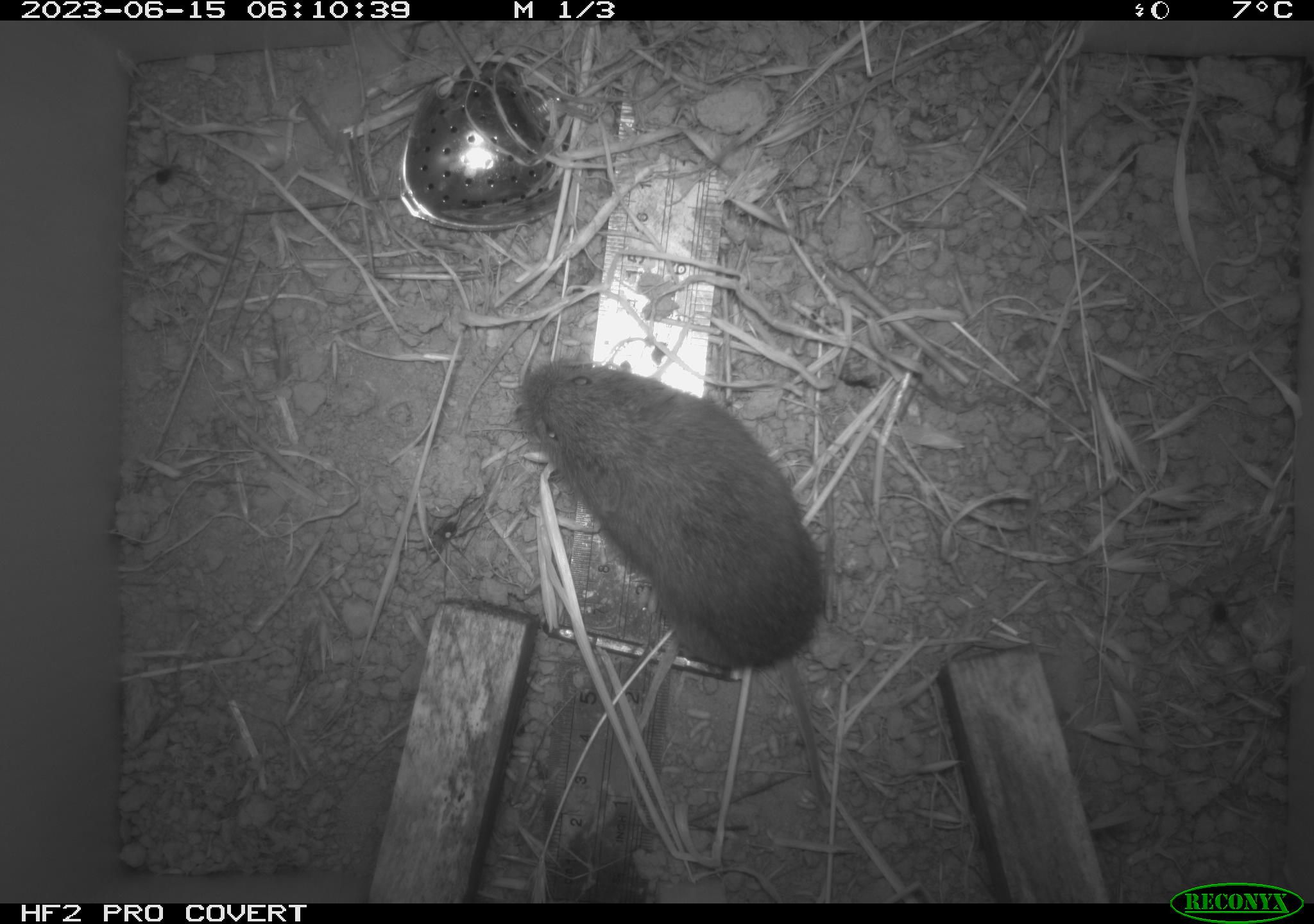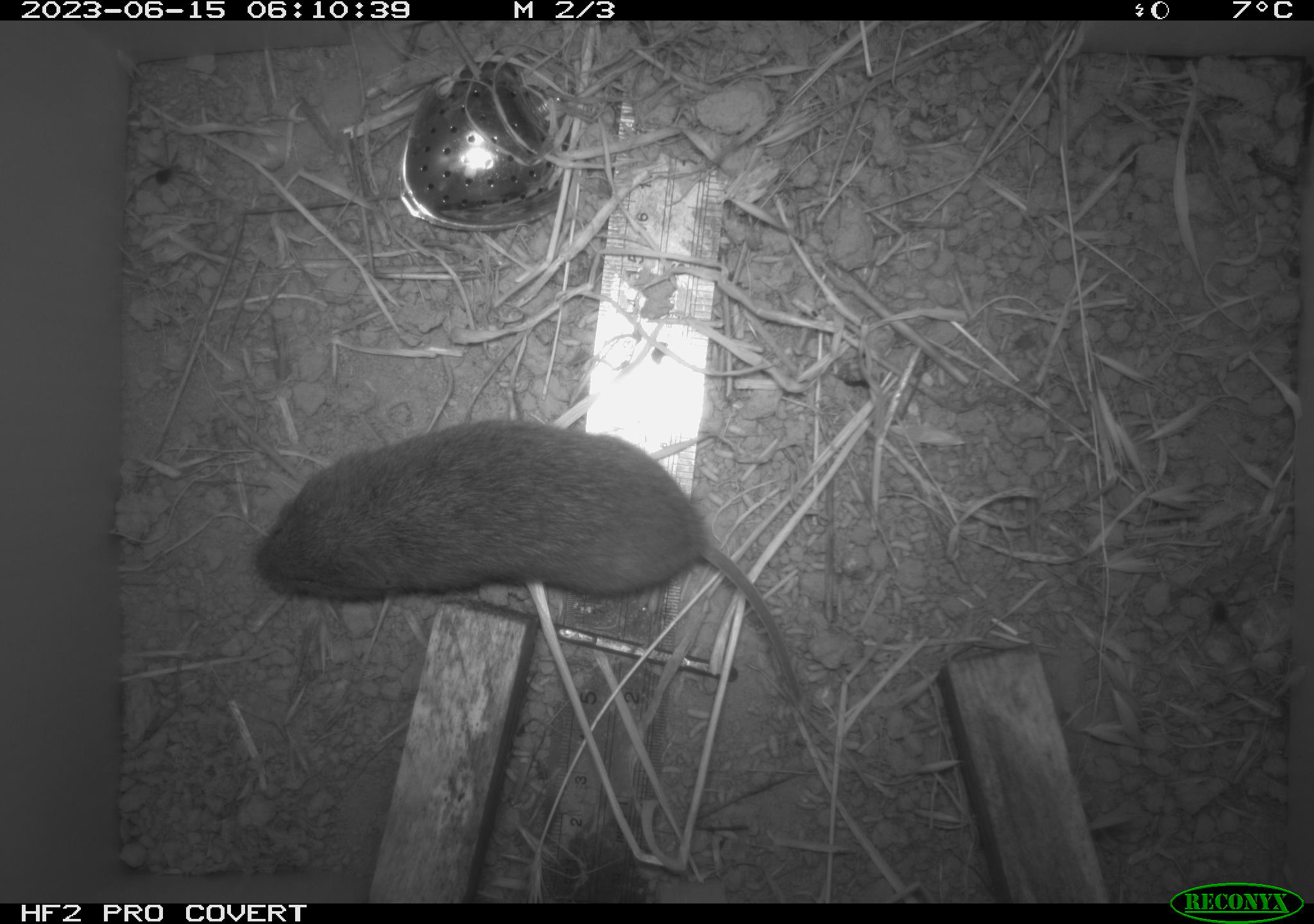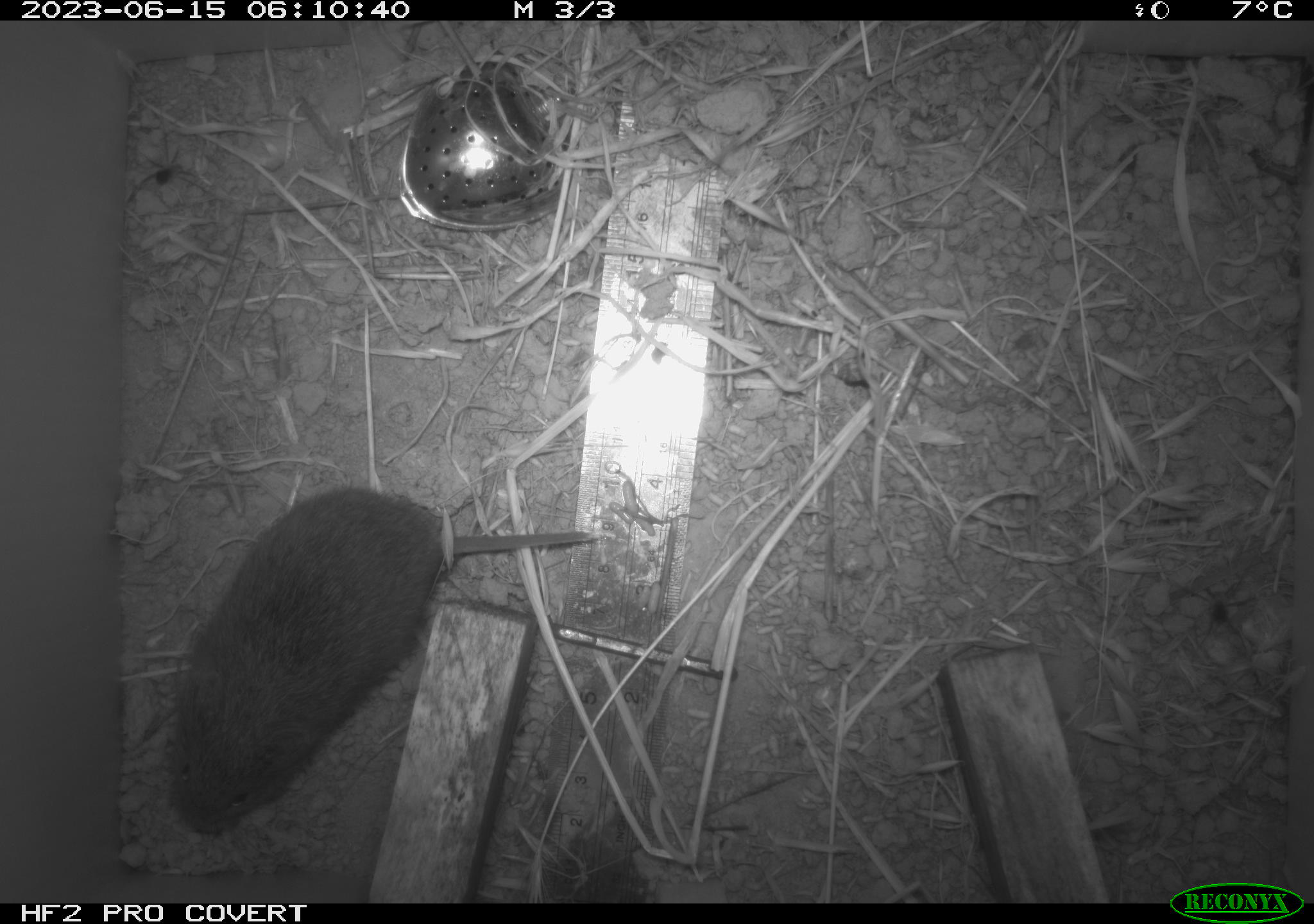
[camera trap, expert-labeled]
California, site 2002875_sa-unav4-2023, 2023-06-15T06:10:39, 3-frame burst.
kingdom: Animalia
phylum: Chordata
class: Mammalia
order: Rodentia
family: Cricetidae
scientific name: Arvicolinae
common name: voles, lemmings, and muskrats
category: arvicolinae subfamily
Arvicolinae subfamily (voles, lemmings, and muskrats) (Arvicolinae).